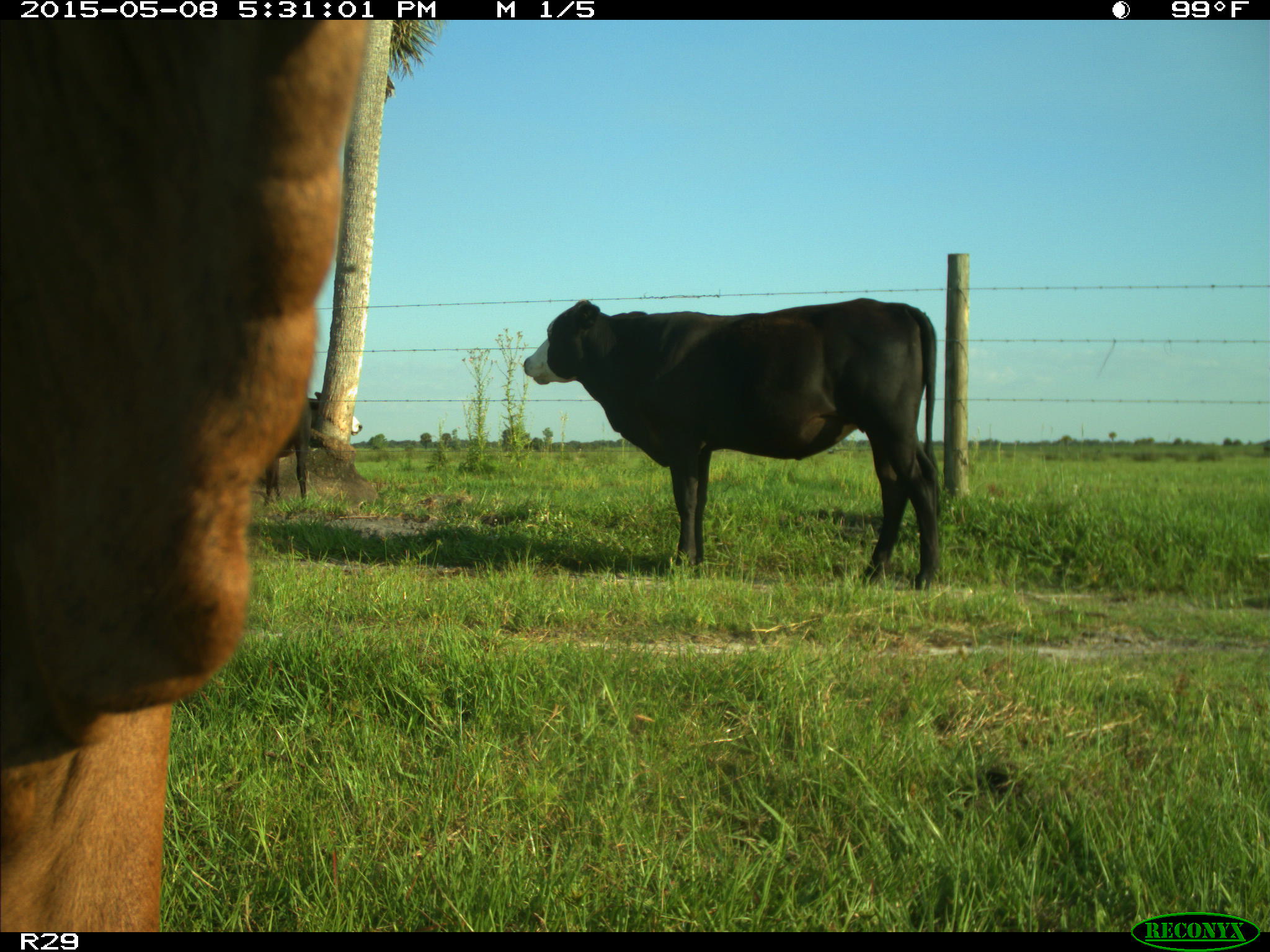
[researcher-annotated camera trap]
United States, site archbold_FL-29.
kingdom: Animalia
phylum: Chordata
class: Mammalia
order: Artiodactyla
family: Bovidae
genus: Bos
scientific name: Bos taurus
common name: domestic cow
Bos taurus (domestic cow).